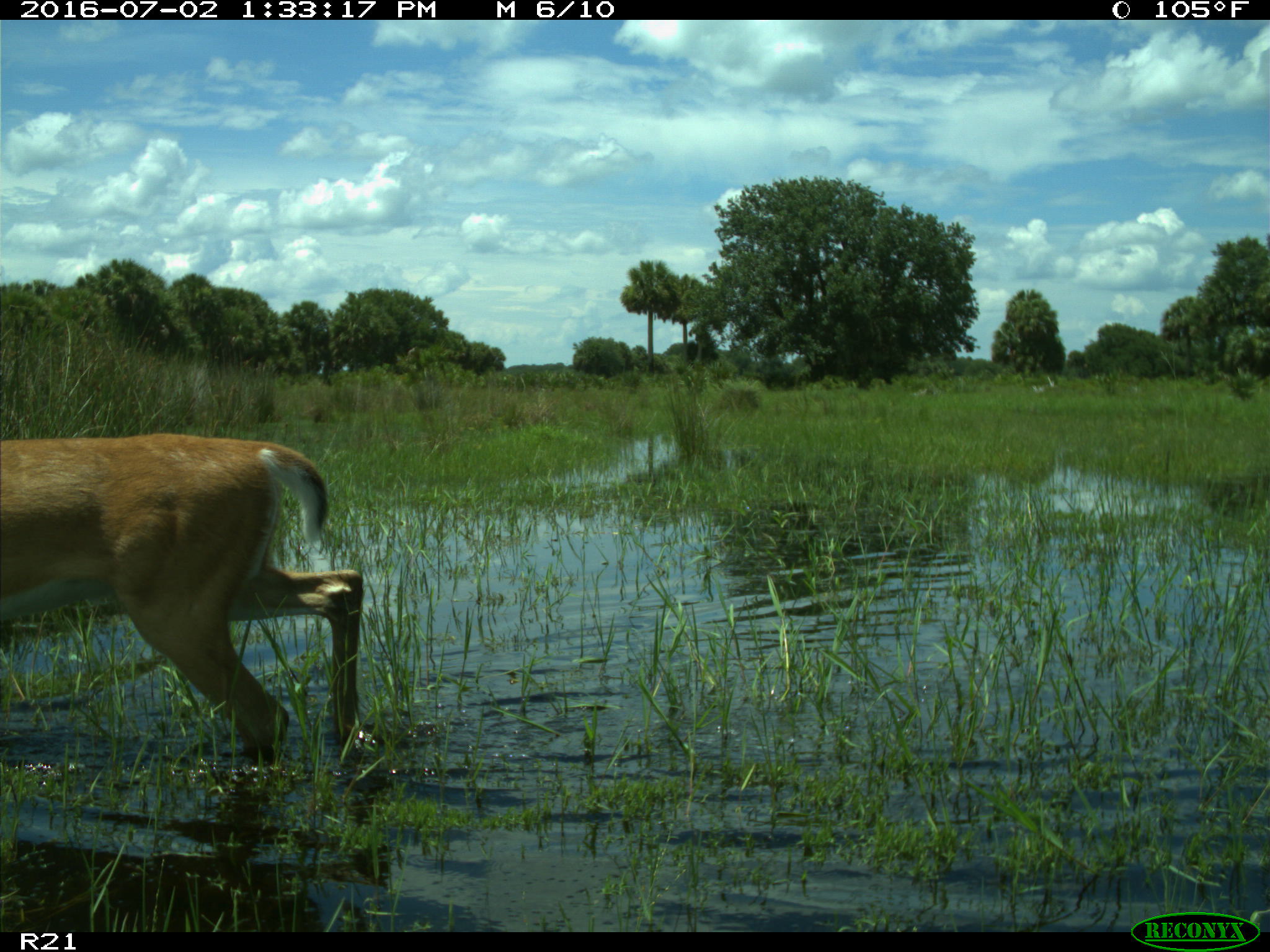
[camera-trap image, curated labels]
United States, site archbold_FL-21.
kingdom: Animalia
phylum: Chordata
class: Mammalia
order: Artiodactyla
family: Cervidae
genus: Odocoileus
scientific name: Odocoileus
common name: deer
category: unidentified deer